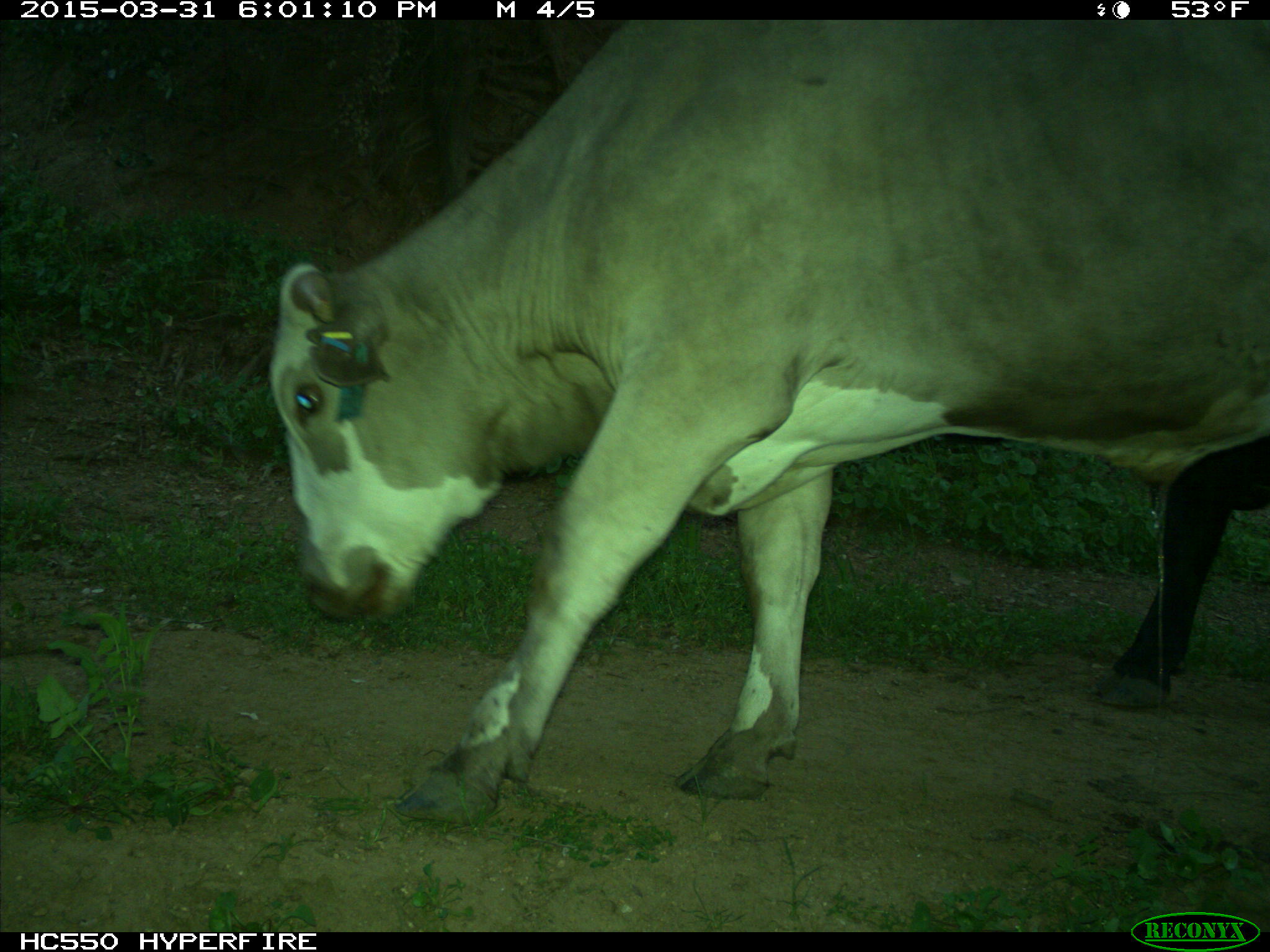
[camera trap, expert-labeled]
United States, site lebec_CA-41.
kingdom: Animalia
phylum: Chordata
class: Mammalia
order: Artiodactyla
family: Bovidae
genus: Bos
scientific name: Bos taurus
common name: domestic cow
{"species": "Bos taurus (domestic cow)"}